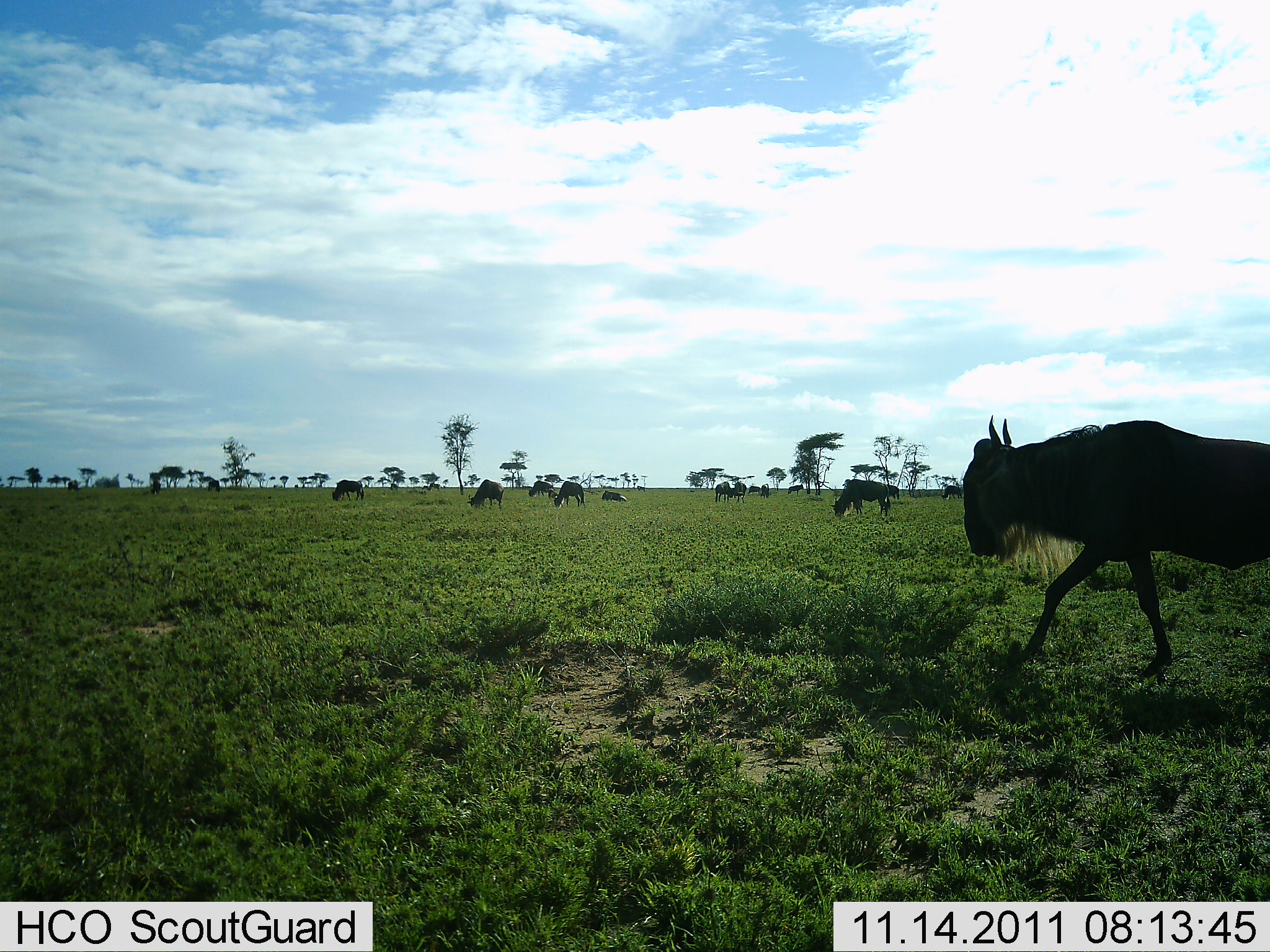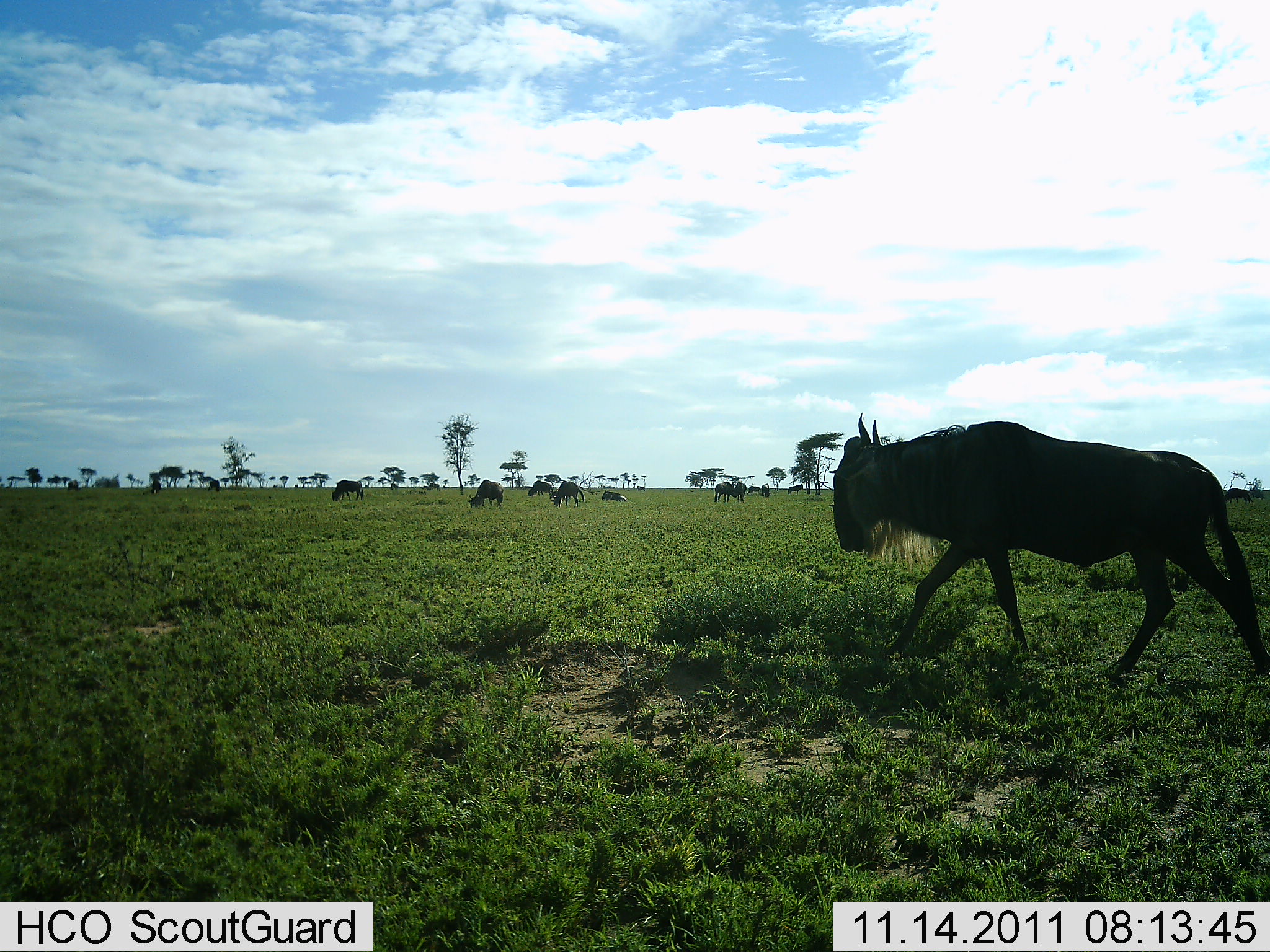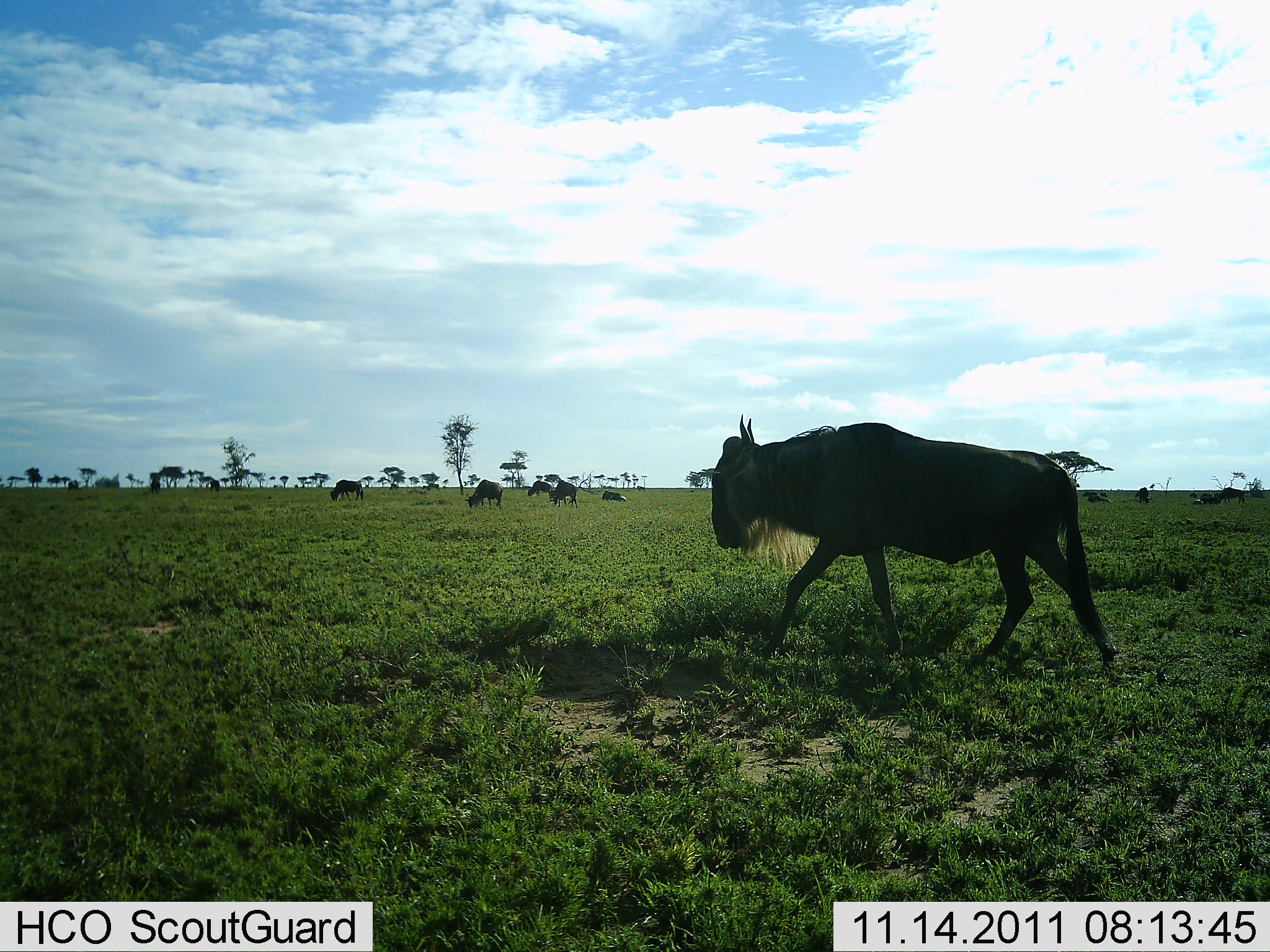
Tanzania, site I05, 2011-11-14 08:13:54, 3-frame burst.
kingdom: Animalia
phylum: Chordata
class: Mammalia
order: Artiodactyla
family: Bovidae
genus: Connochaetes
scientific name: Connochaetes taurinus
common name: blue wildebeest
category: wildebeest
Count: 11-50.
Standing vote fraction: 42%.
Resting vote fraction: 33%.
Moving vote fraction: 92%.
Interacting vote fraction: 8%.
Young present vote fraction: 0%.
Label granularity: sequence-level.